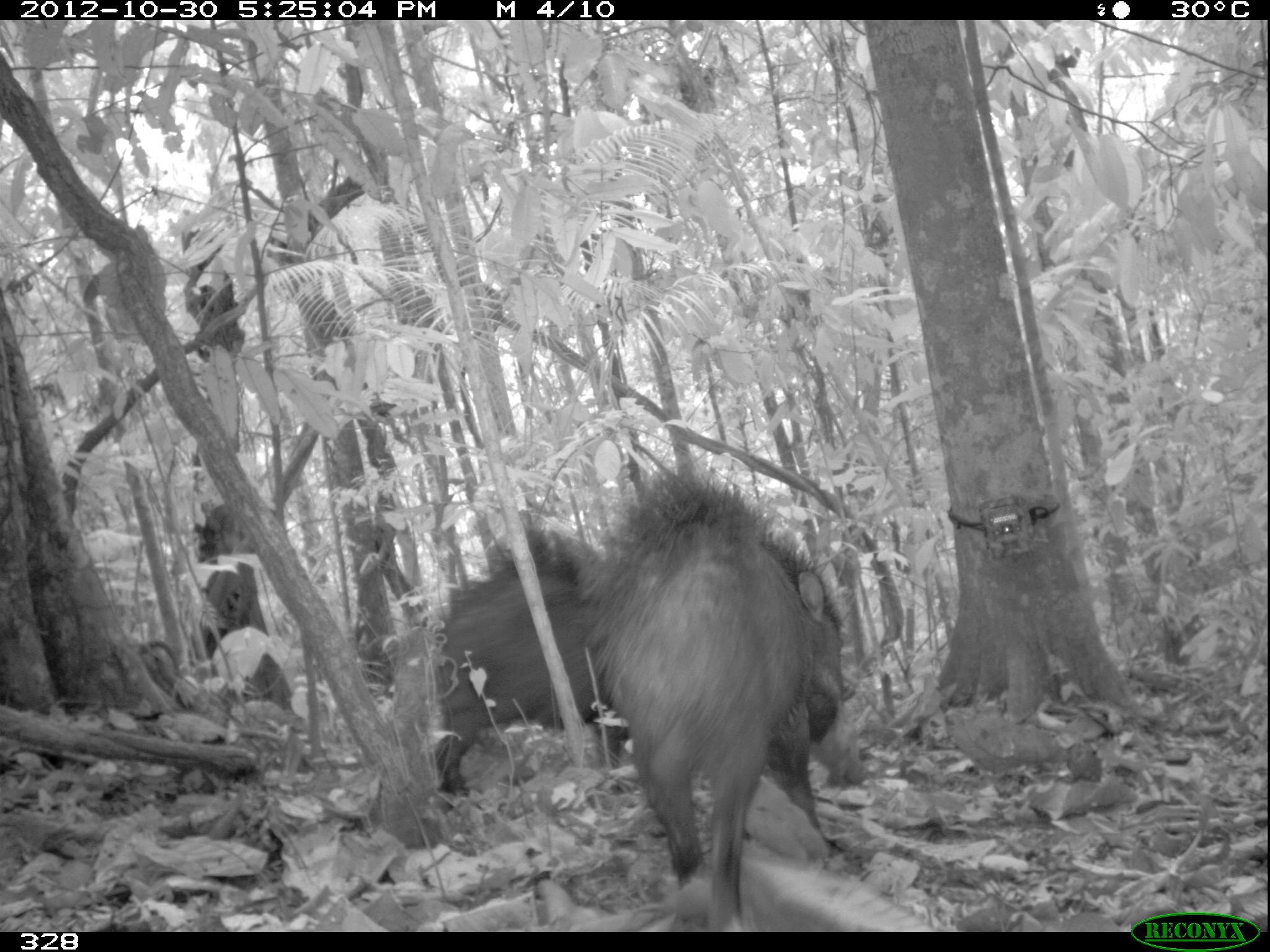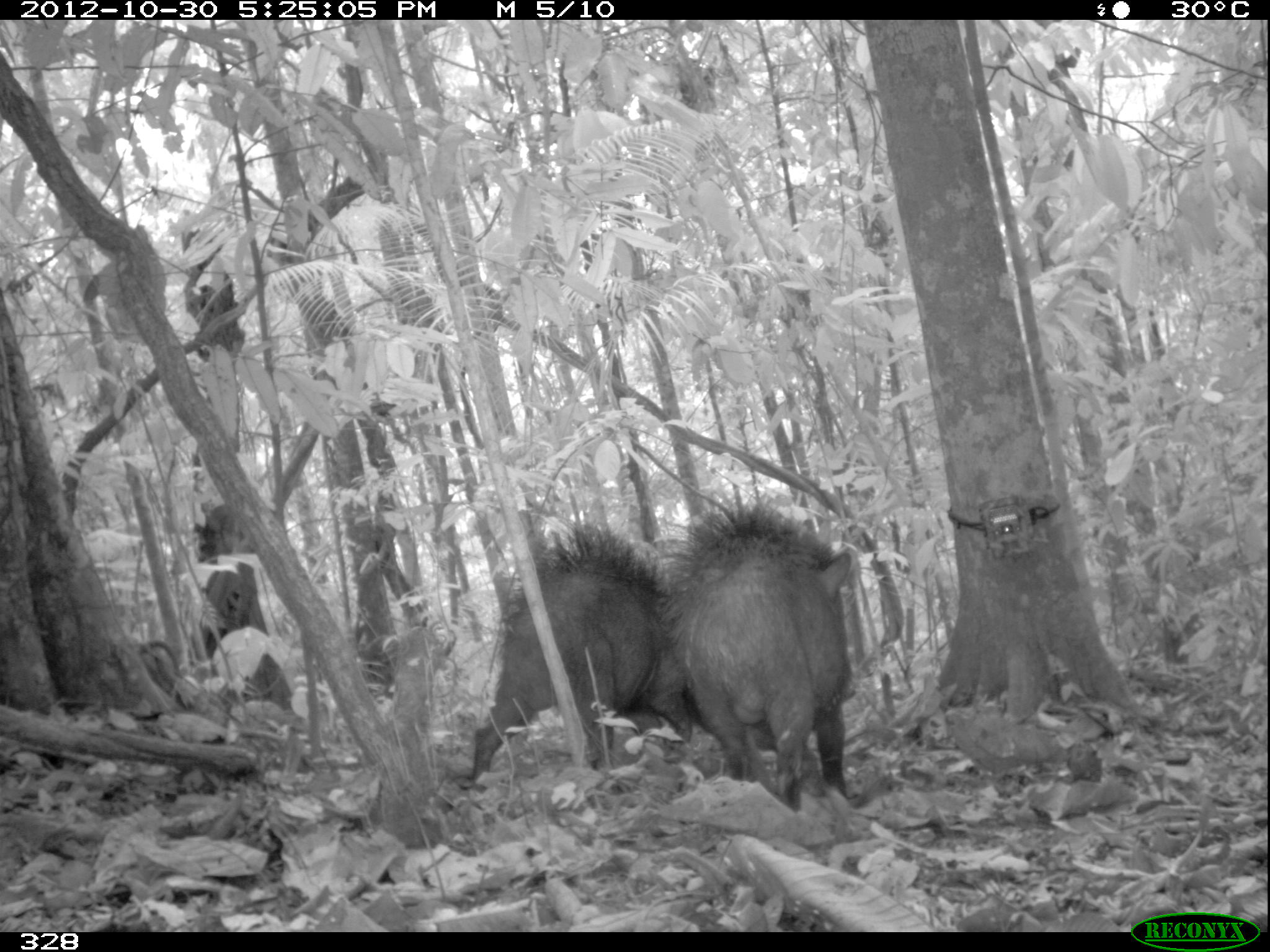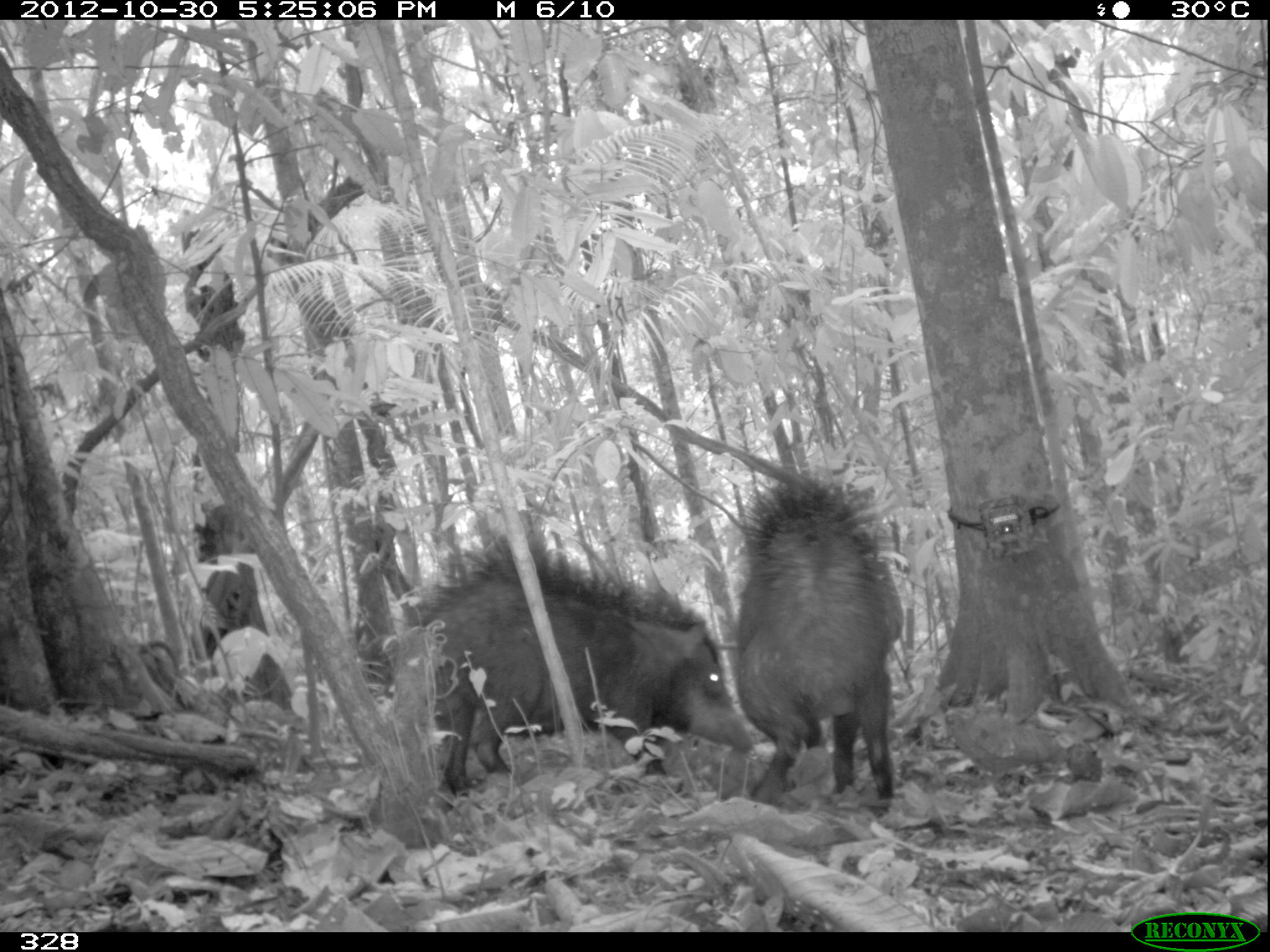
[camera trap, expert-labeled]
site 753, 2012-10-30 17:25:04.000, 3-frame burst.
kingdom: Animalia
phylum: Chordata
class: Mammalia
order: Artiodactyla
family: Tayassuidae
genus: Tayassu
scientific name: Tayassu pecari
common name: white-lipped peccary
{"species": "Tayassu pecari (white-lipped peccary)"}